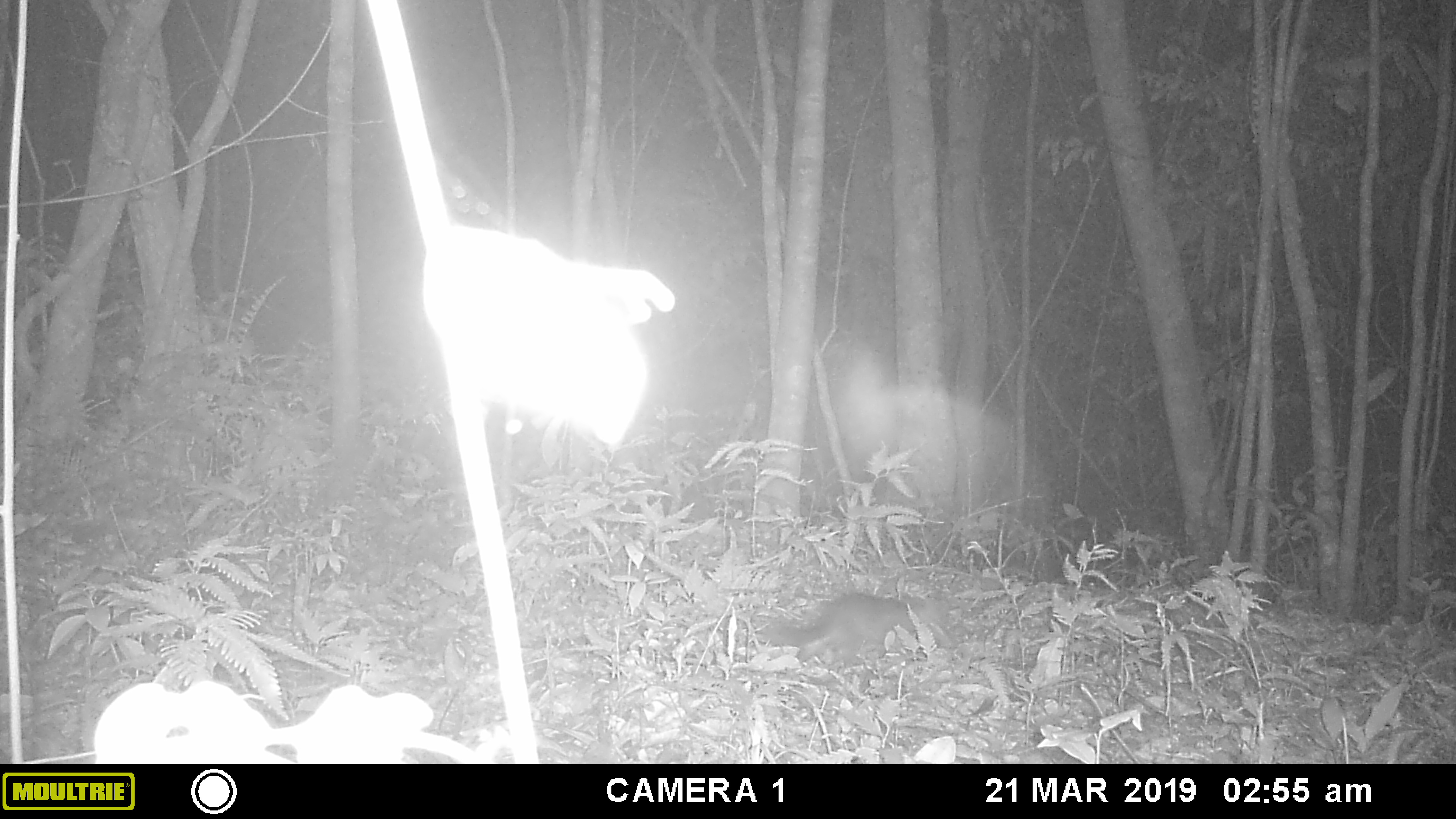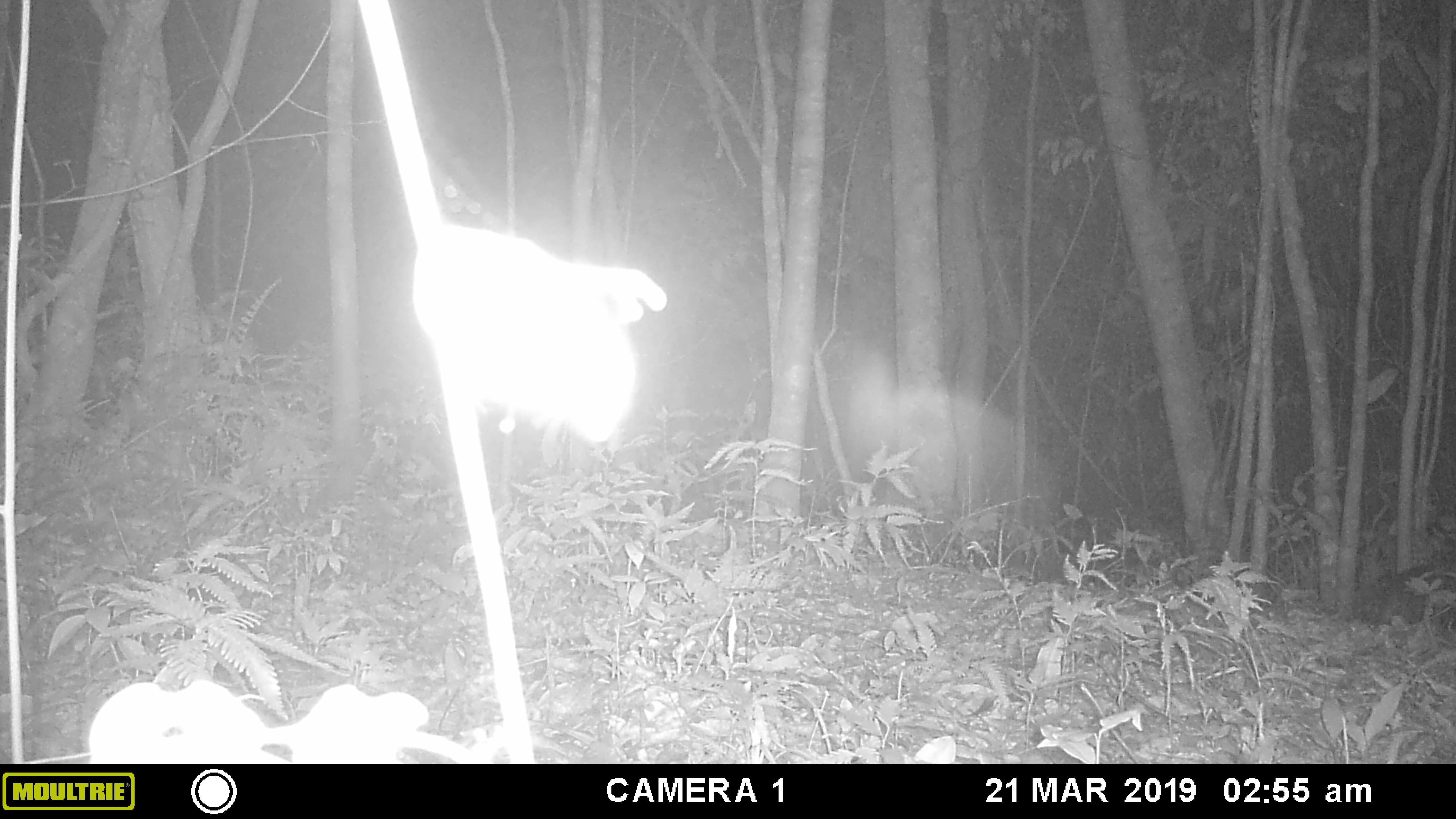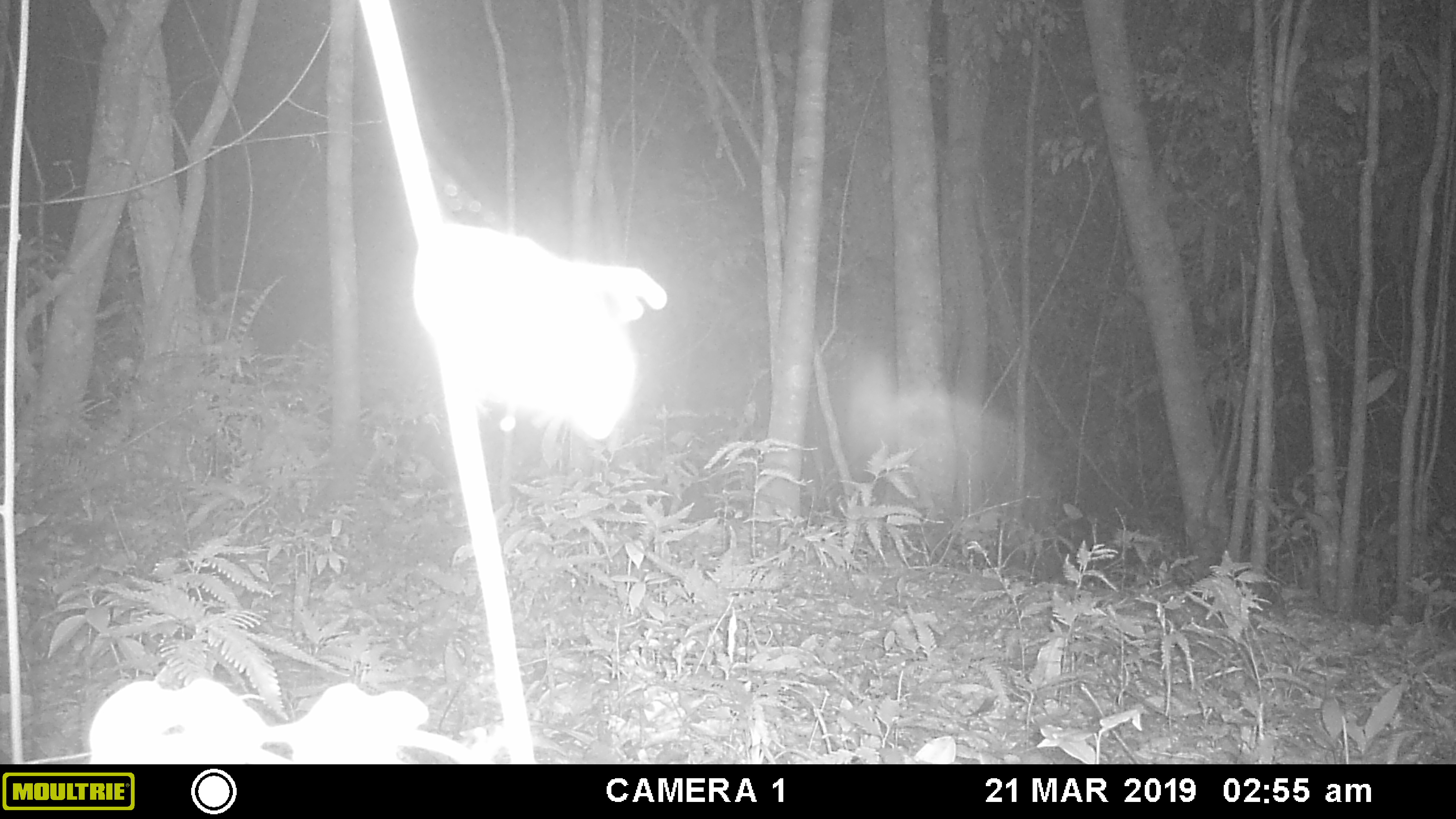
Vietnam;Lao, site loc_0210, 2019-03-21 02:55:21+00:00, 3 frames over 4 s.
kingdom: Animalia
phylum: Chordata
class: Mammalia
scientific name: Mammalia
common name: mammal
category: unidentified small mammal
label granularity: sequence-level